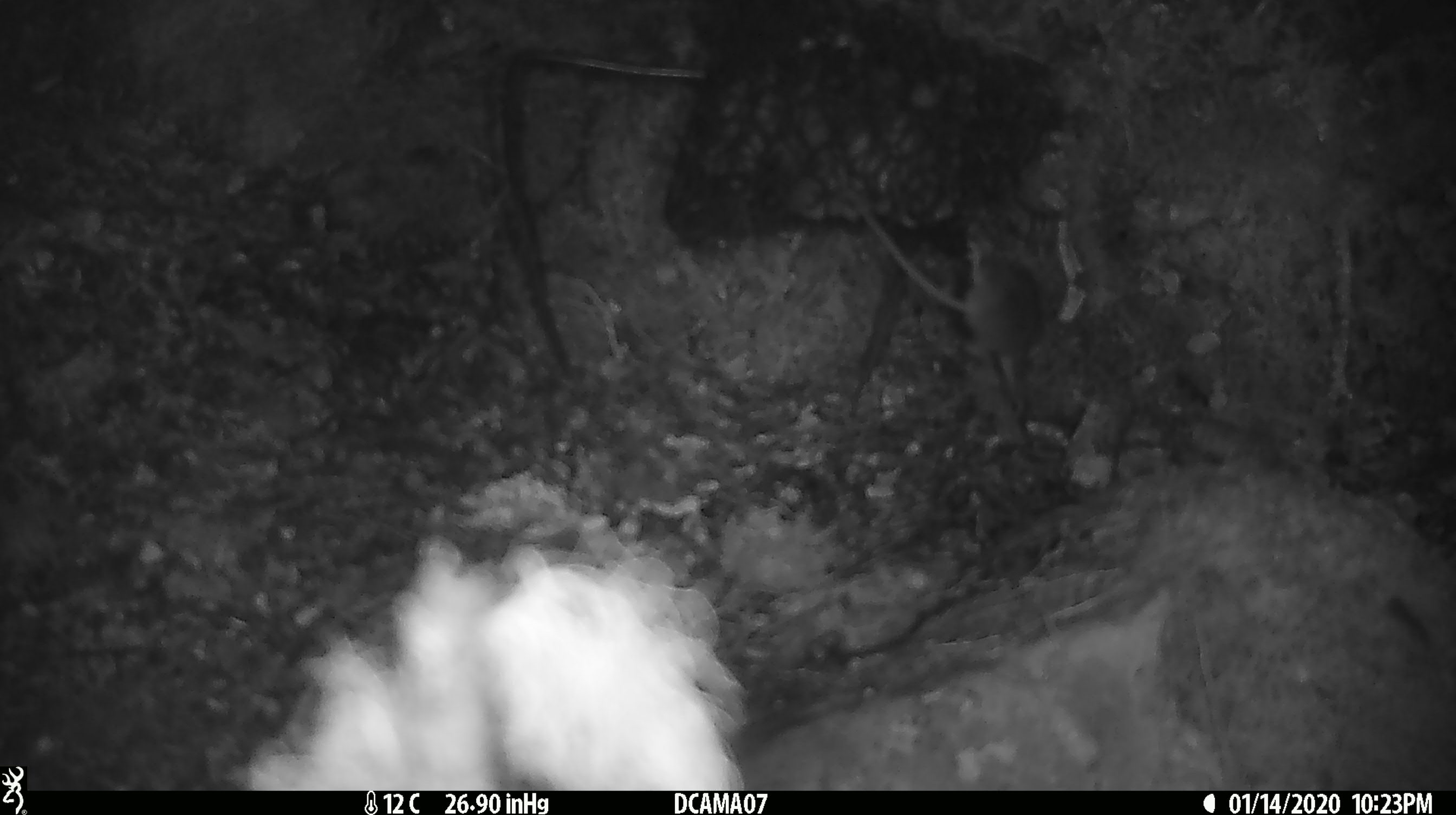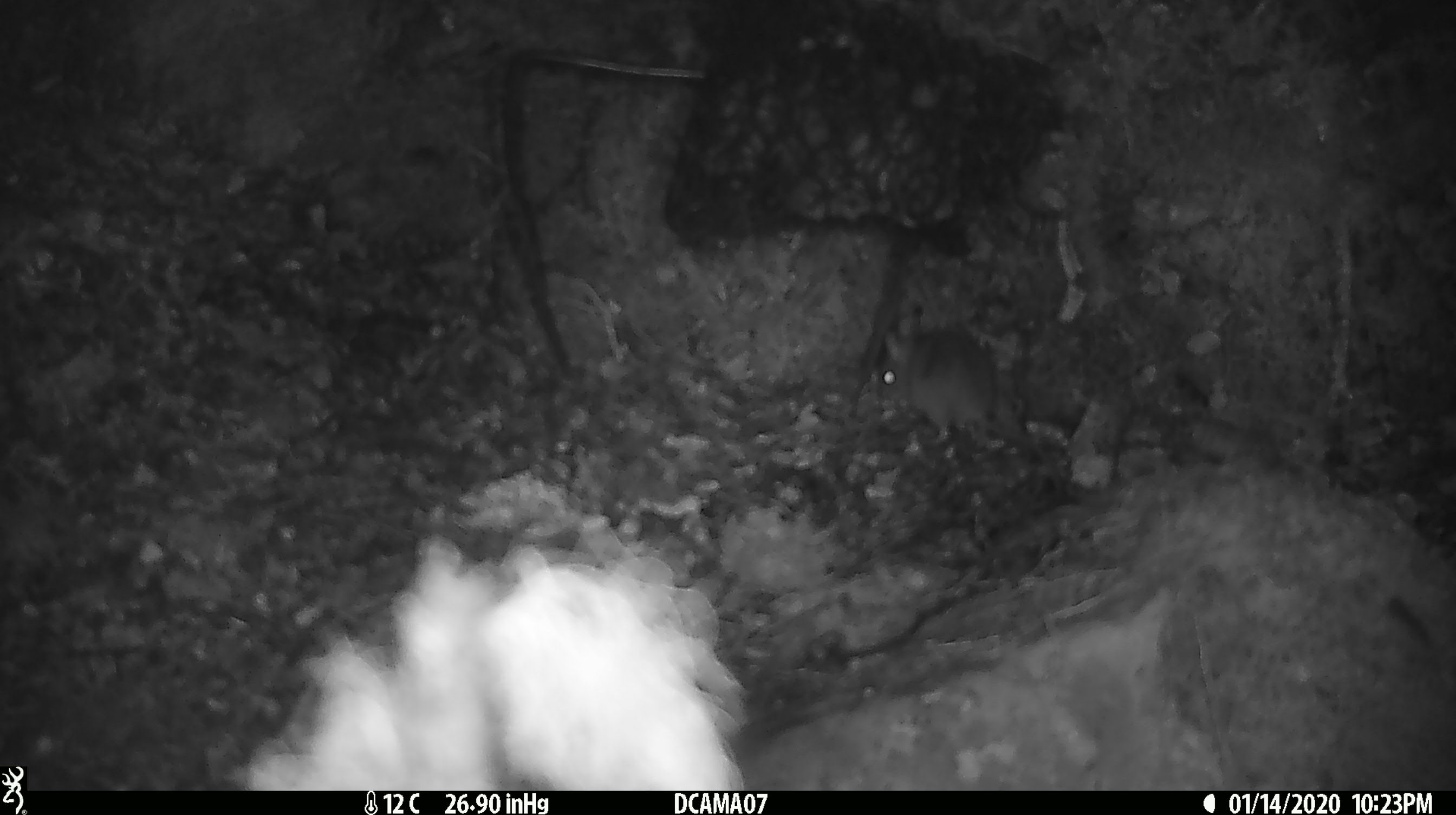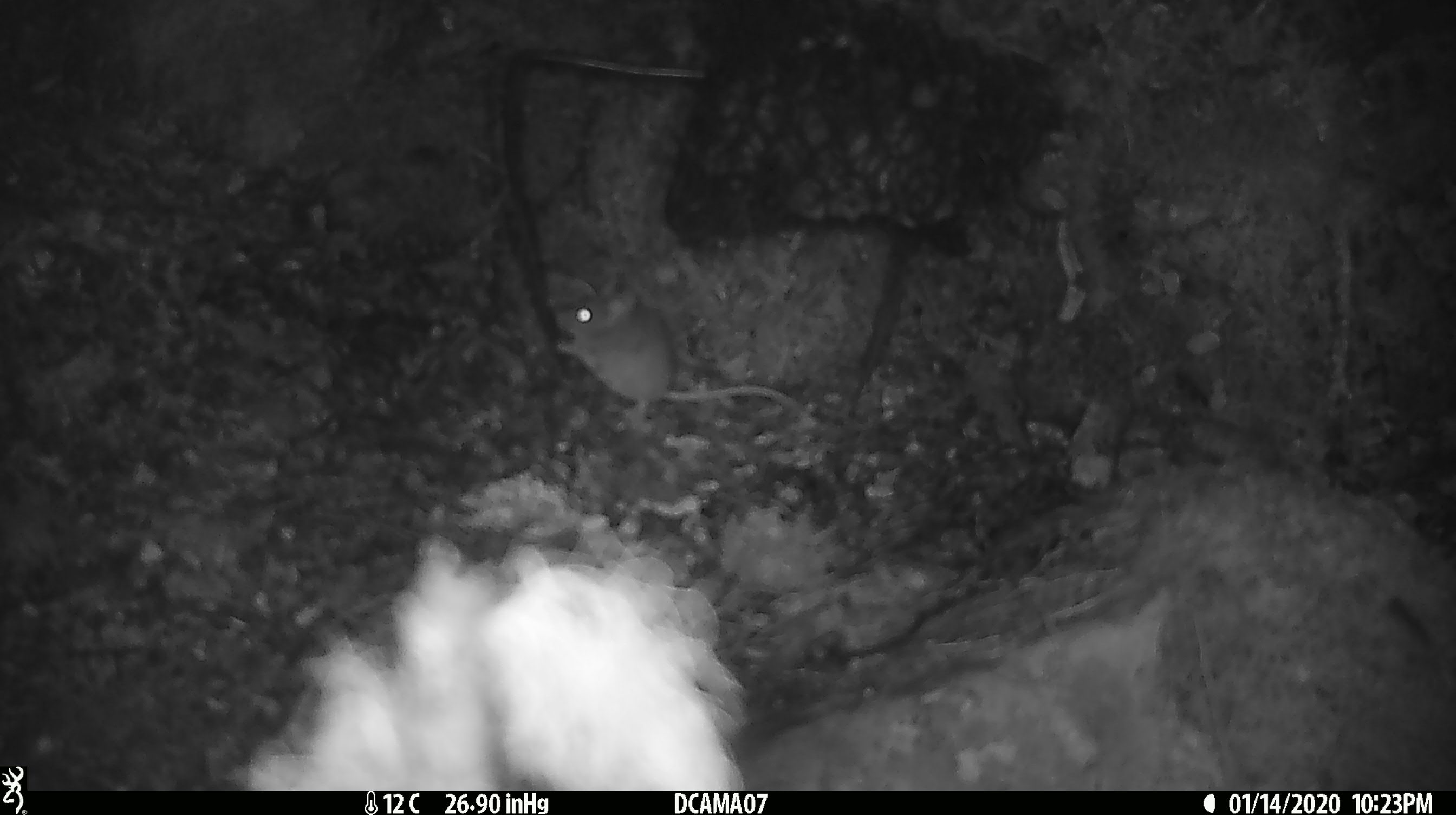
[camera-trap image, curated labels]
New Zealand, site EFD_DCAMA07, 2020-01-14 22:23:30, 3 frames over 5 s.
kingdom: Animalia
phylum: Chordata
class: Mammalia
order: Rodentia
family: Muridae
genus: Mus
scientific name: Mus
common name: mouse